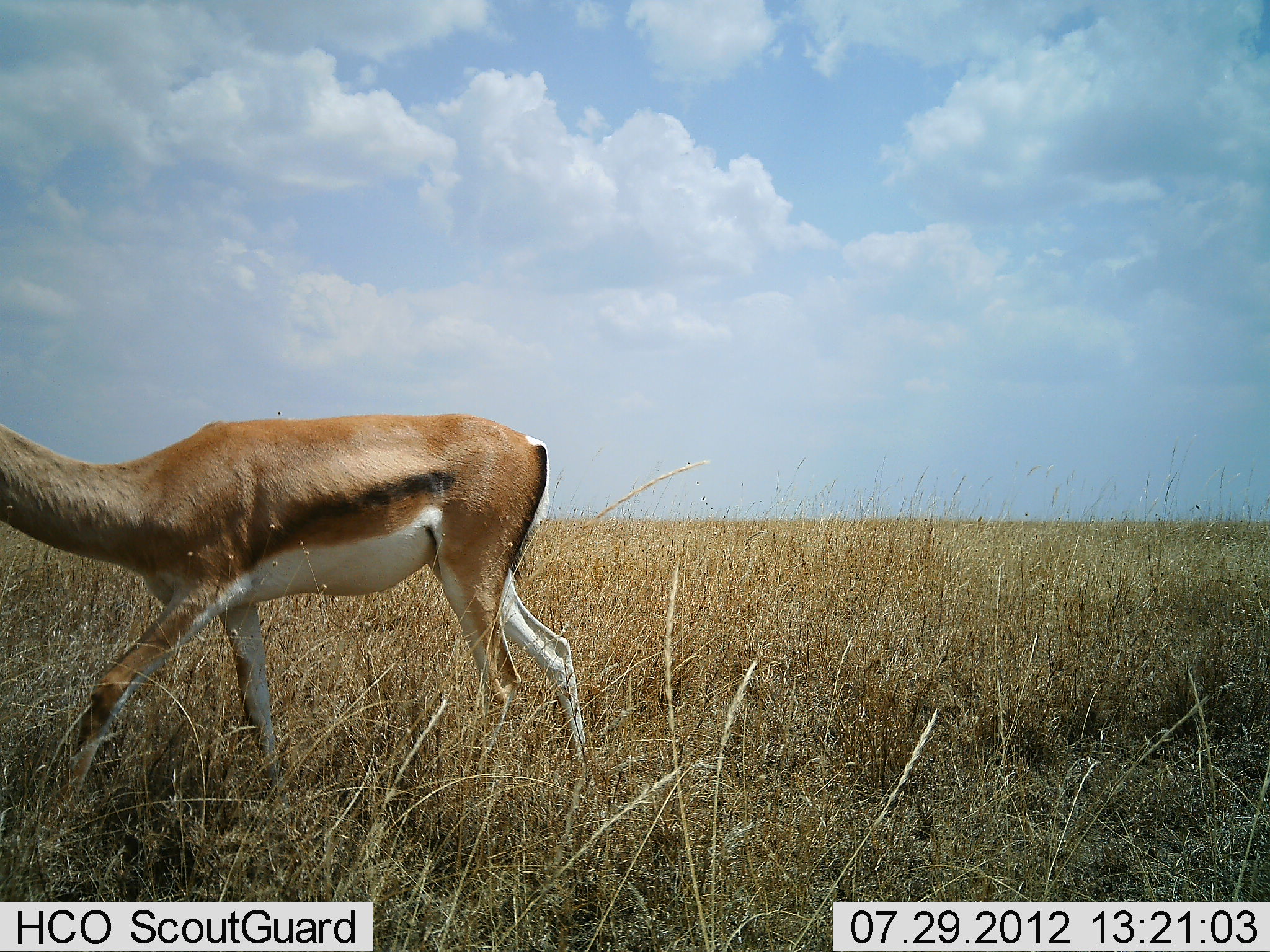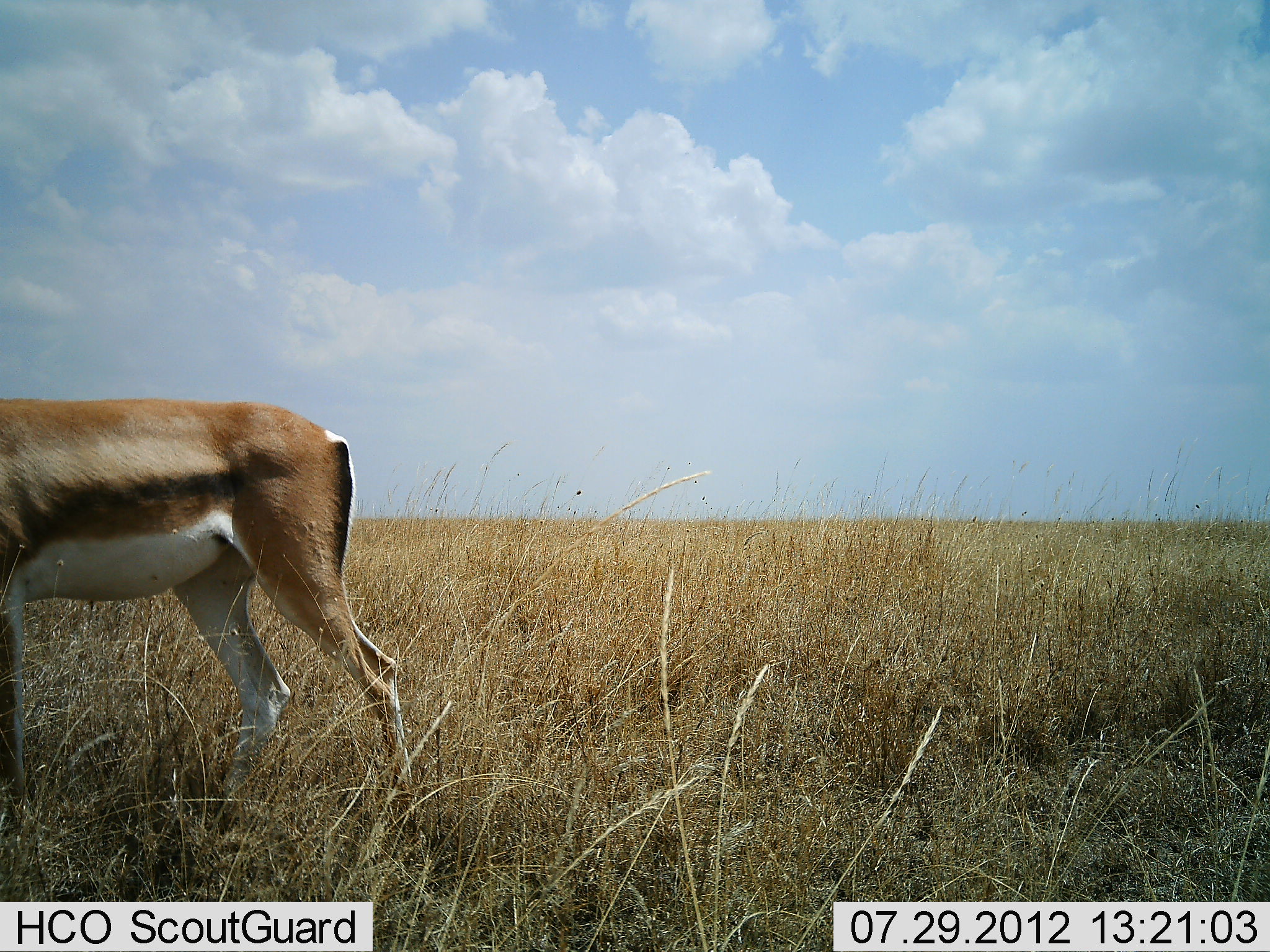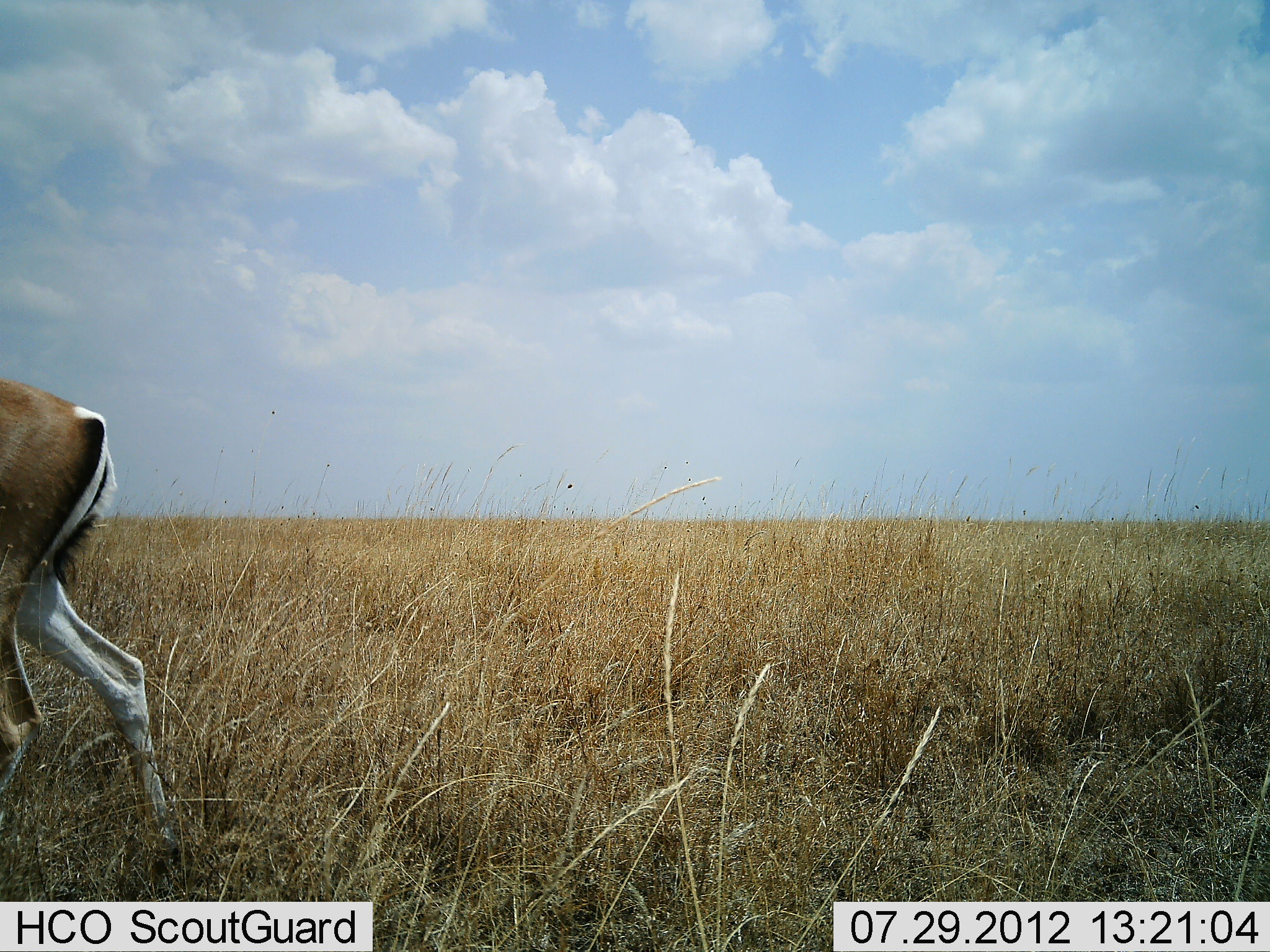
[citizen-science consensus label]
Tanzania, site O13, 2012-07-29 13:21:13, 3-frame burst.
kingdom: Animalia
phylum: Chordata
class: Mammalia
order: Artiodactyla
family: Bovidae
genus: Eudorcas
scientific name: Eudorcas thomsonii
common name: thomson's gazelle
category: gazellethomsons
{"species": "gazellethomsons (thomson's gazelle) (Eudorcas thomsonii)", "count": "1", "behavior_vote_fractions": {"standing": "40%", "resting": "0%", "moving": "70%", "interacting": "0%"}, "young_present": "0%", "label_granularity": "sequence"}